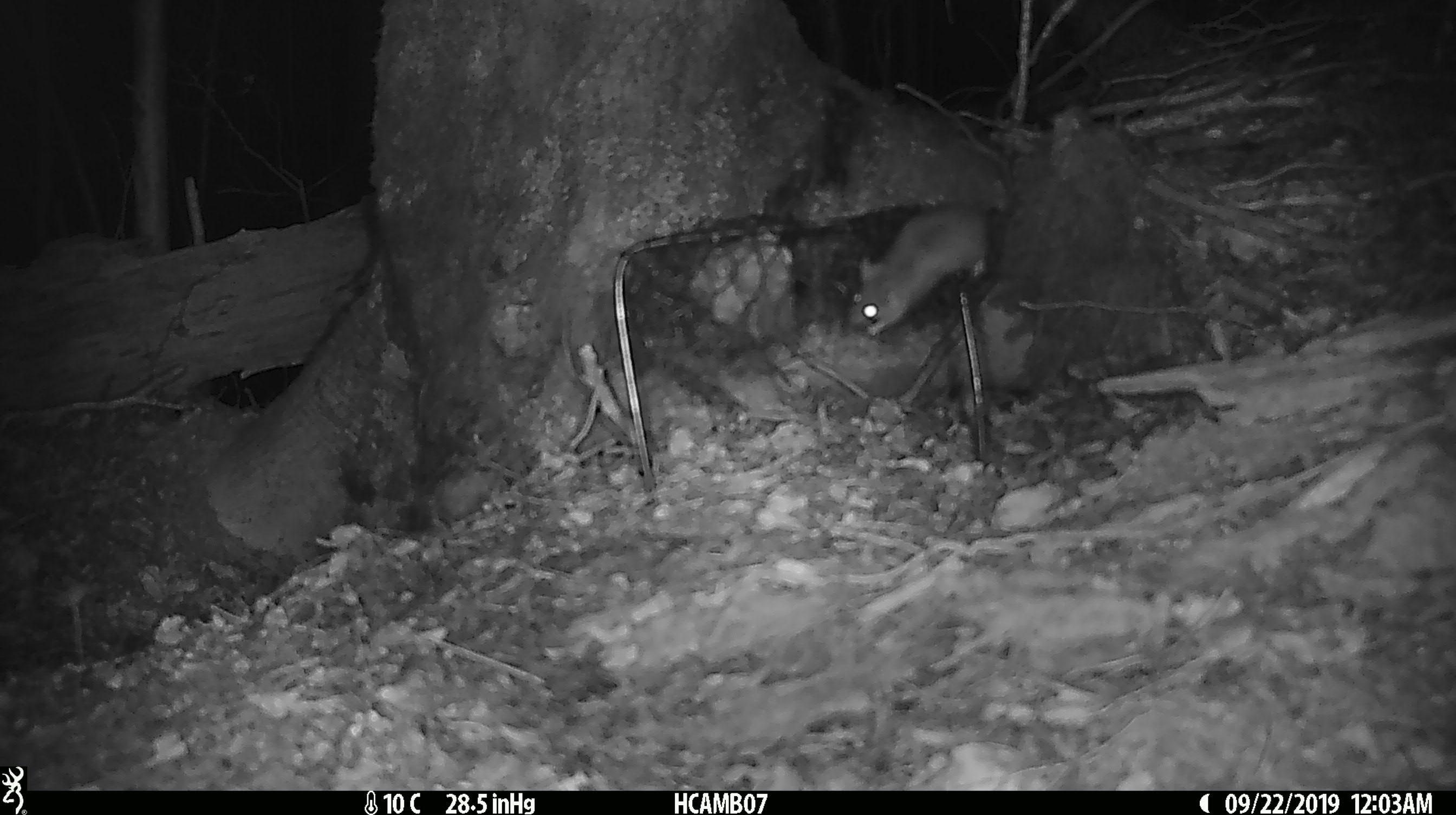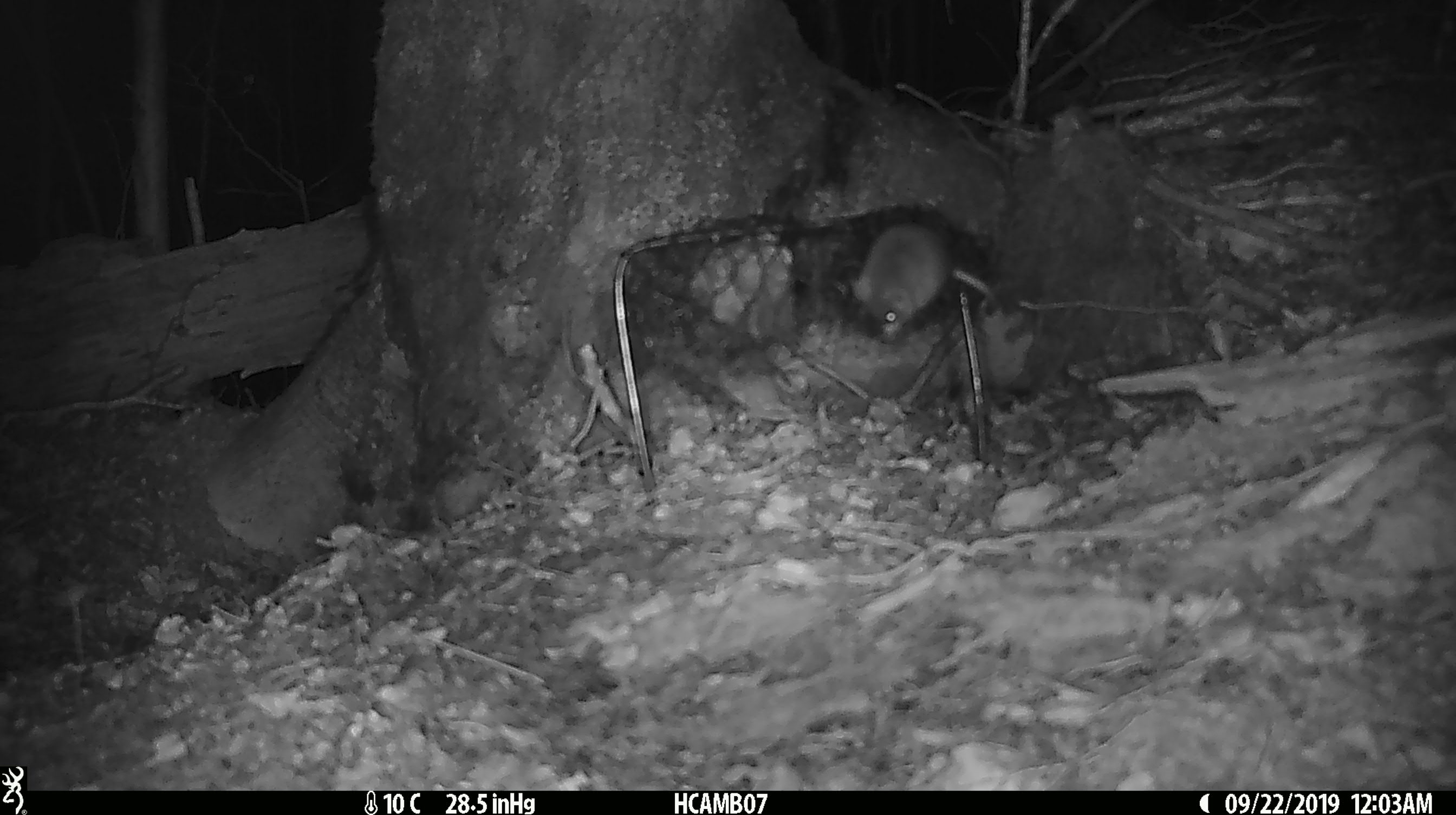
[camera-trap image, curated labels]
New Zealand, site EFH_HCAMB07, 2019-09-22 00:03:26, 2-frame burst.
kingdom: Animalia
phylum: Chordata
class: Mammalia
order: Rodentia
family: Muridae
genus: Mus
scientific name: Mus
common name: mouse